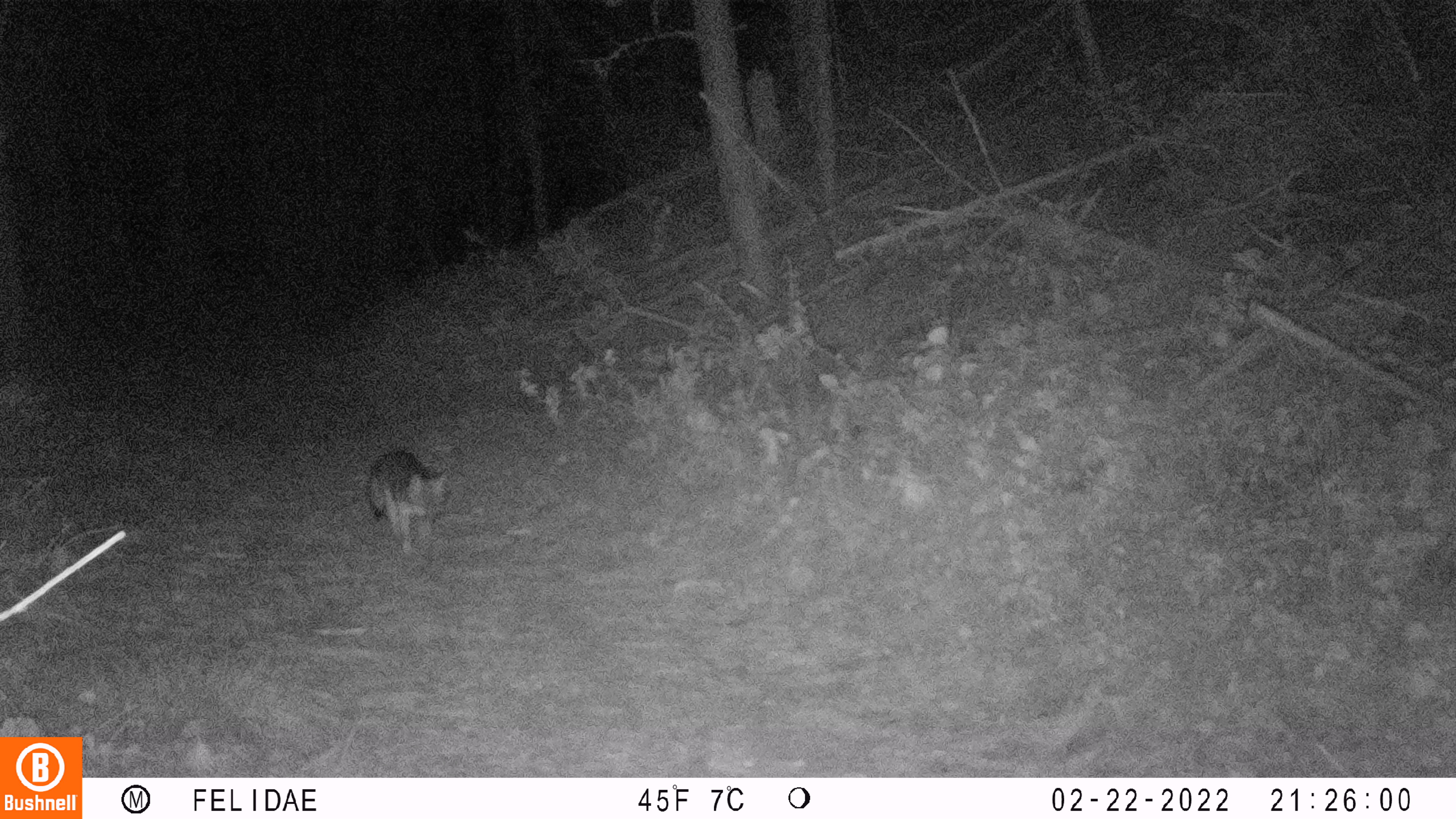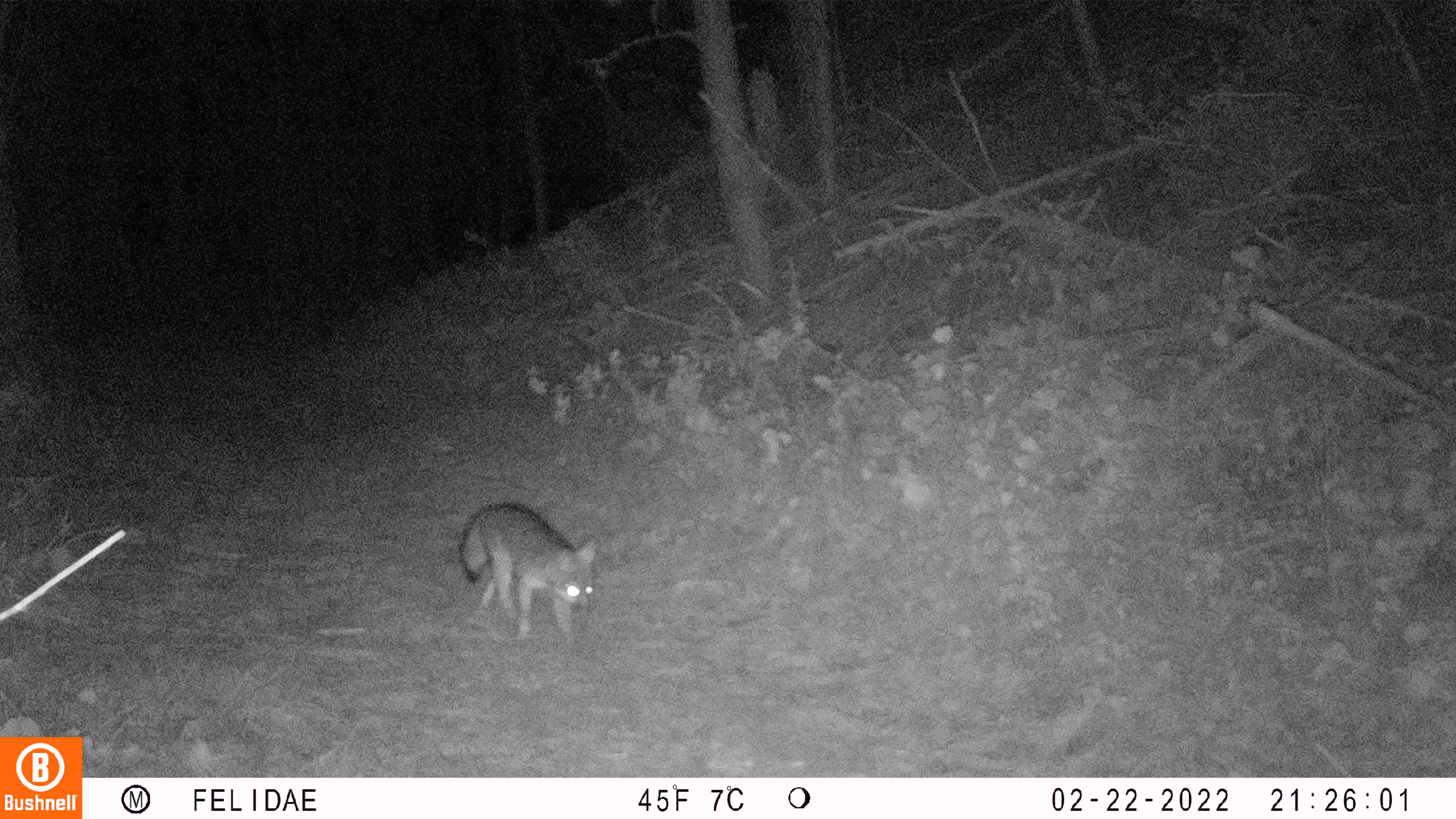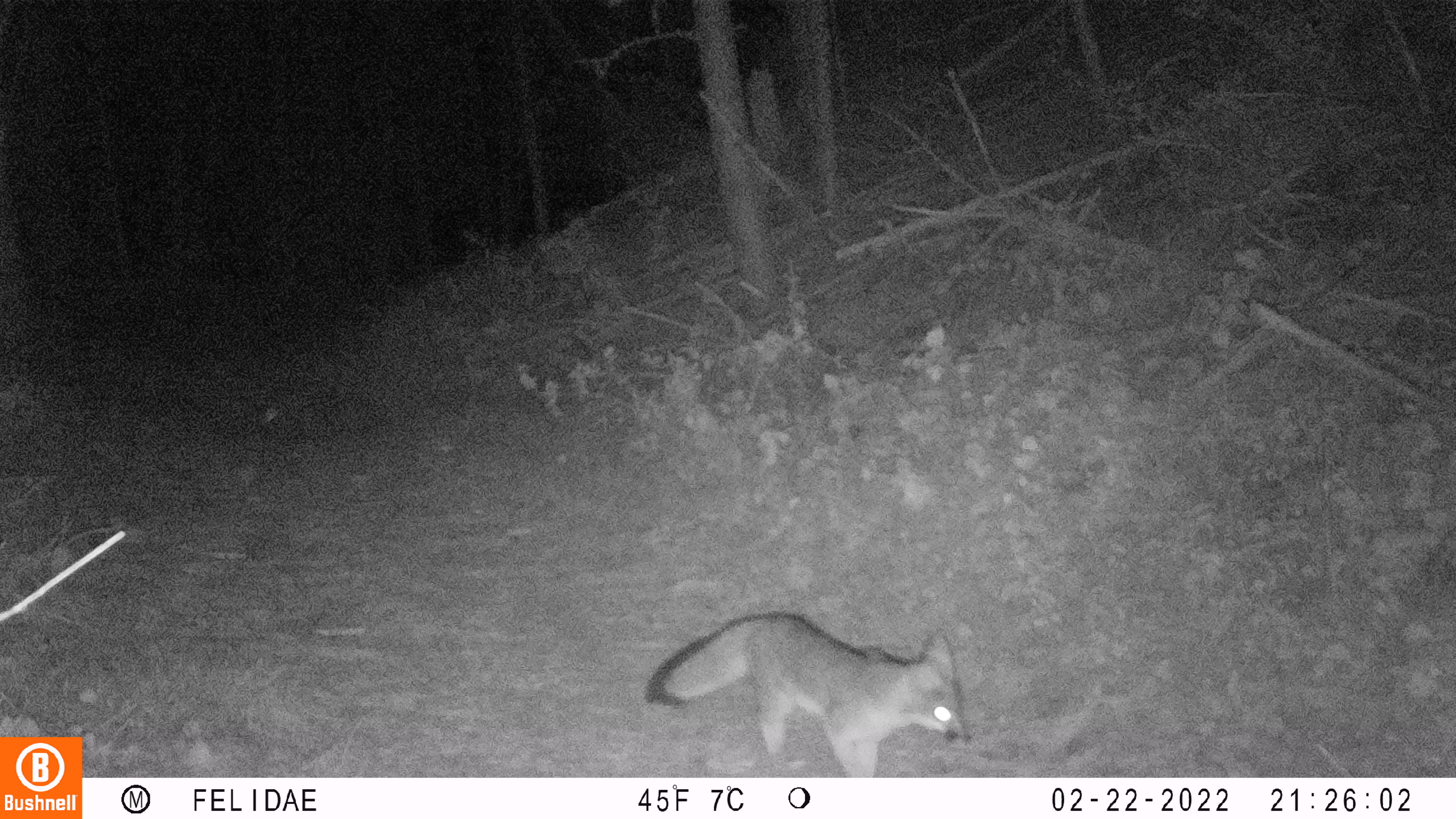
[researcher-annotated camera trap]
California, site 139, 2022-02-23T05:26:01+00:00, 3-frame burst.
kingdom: Animalia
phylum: Chordata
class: Mammalia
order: Carnivora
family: Canidae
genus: Urocyon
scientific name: Urocyon cinereoargenteus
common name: gray fox